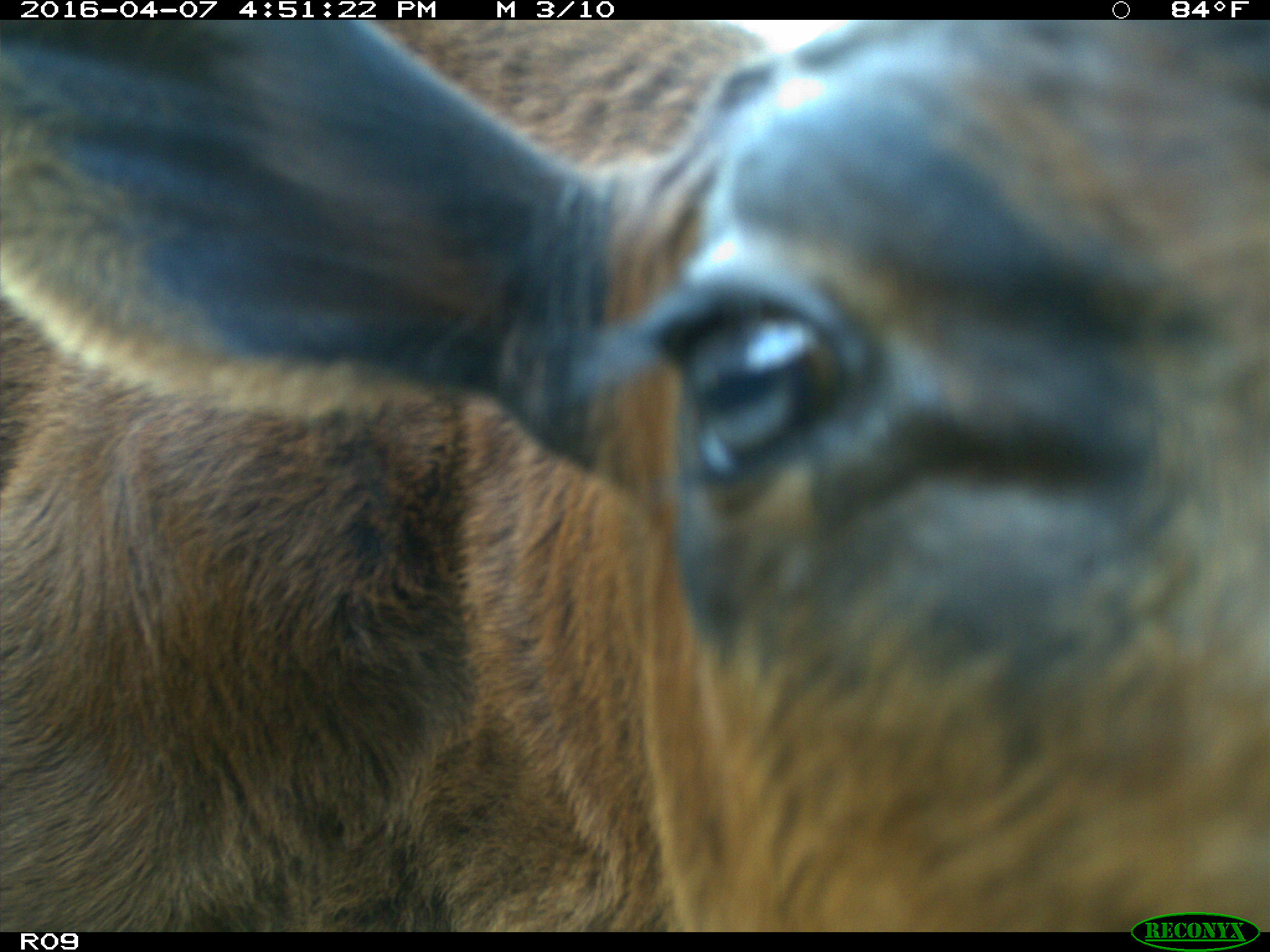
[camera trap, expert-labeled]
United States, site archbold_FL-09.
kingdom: Animalia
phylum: Chordata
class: Mammalia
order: Artiodactyla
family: Bovidae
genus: Bos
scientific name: Bos taurus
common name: domestic cow